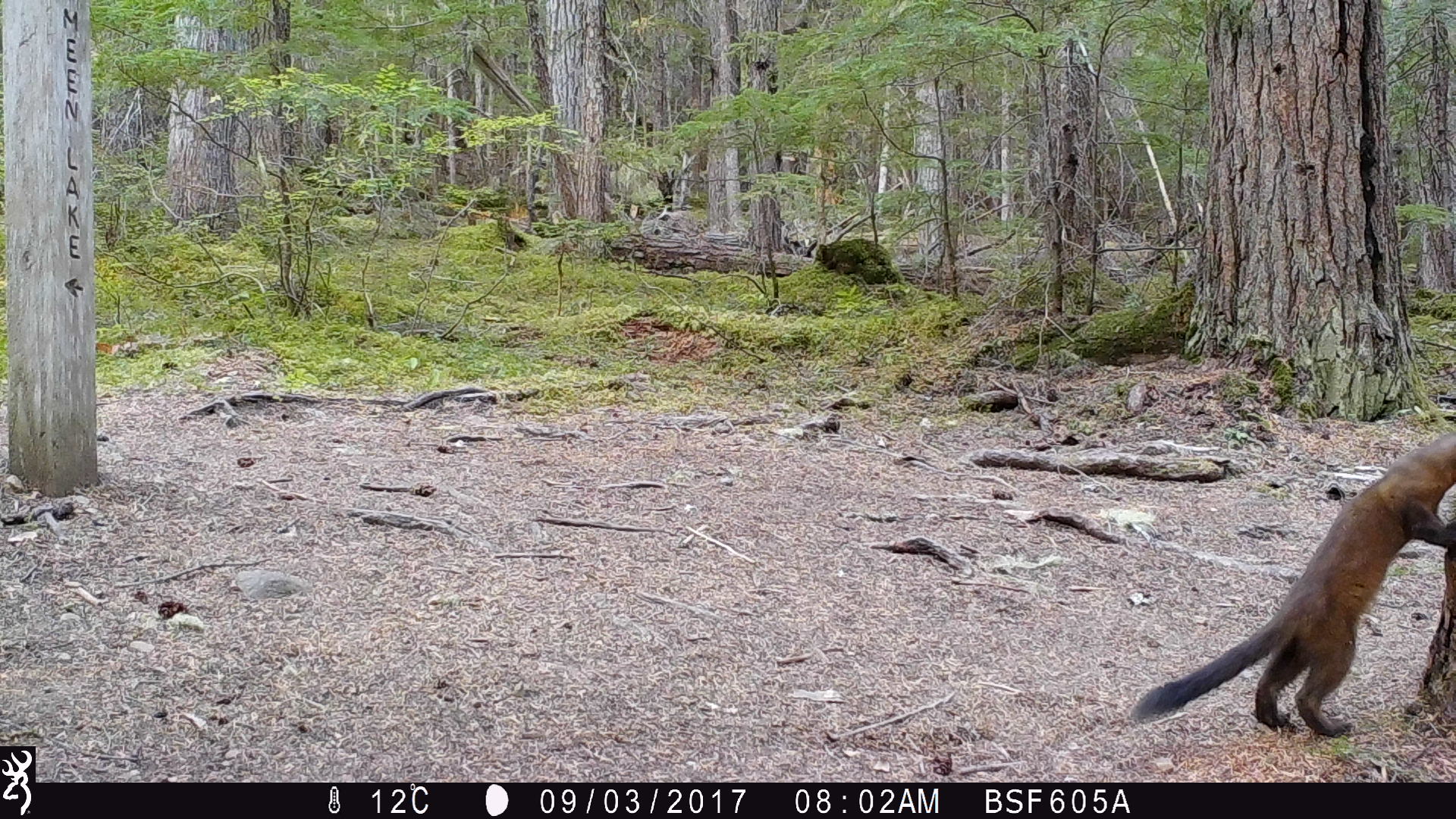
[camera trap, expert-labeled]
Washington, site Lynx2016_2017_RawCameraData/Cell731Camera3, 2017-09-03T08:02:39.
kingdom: Animalia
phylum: Chordata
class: Mammalia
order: Carnivora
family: Mustelidae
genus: Martes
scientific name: Martes americana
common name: american marten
Martes americana (american marten). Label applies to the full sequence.